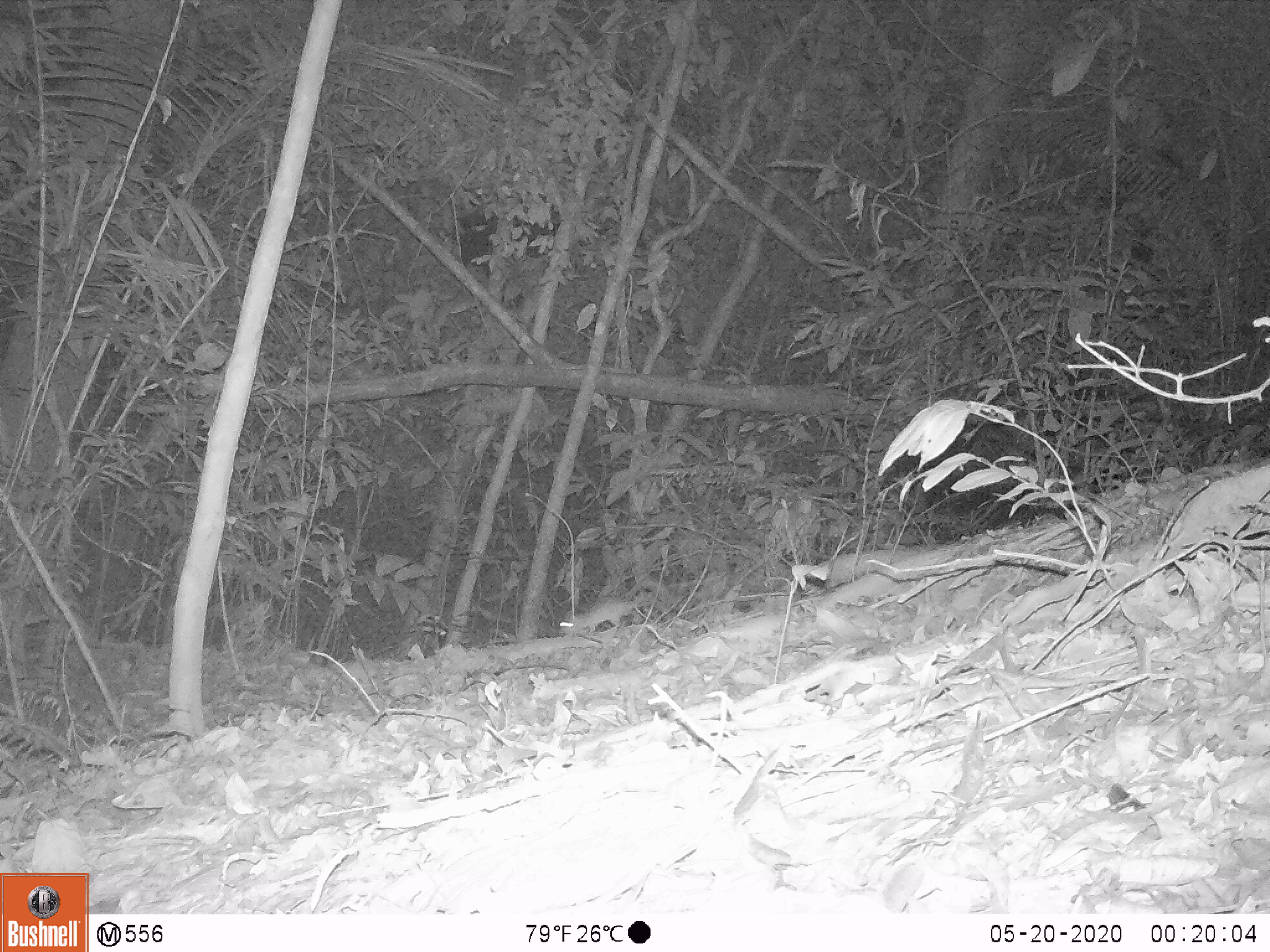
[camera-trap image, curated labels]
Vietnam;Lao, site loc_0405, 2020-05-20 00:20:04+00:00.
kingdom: Animalia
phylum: Chordata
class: Mammalia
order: Rodentia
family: Muridae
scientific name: Muridae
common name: old-world mice and rats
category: unidentified murid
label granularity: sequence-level